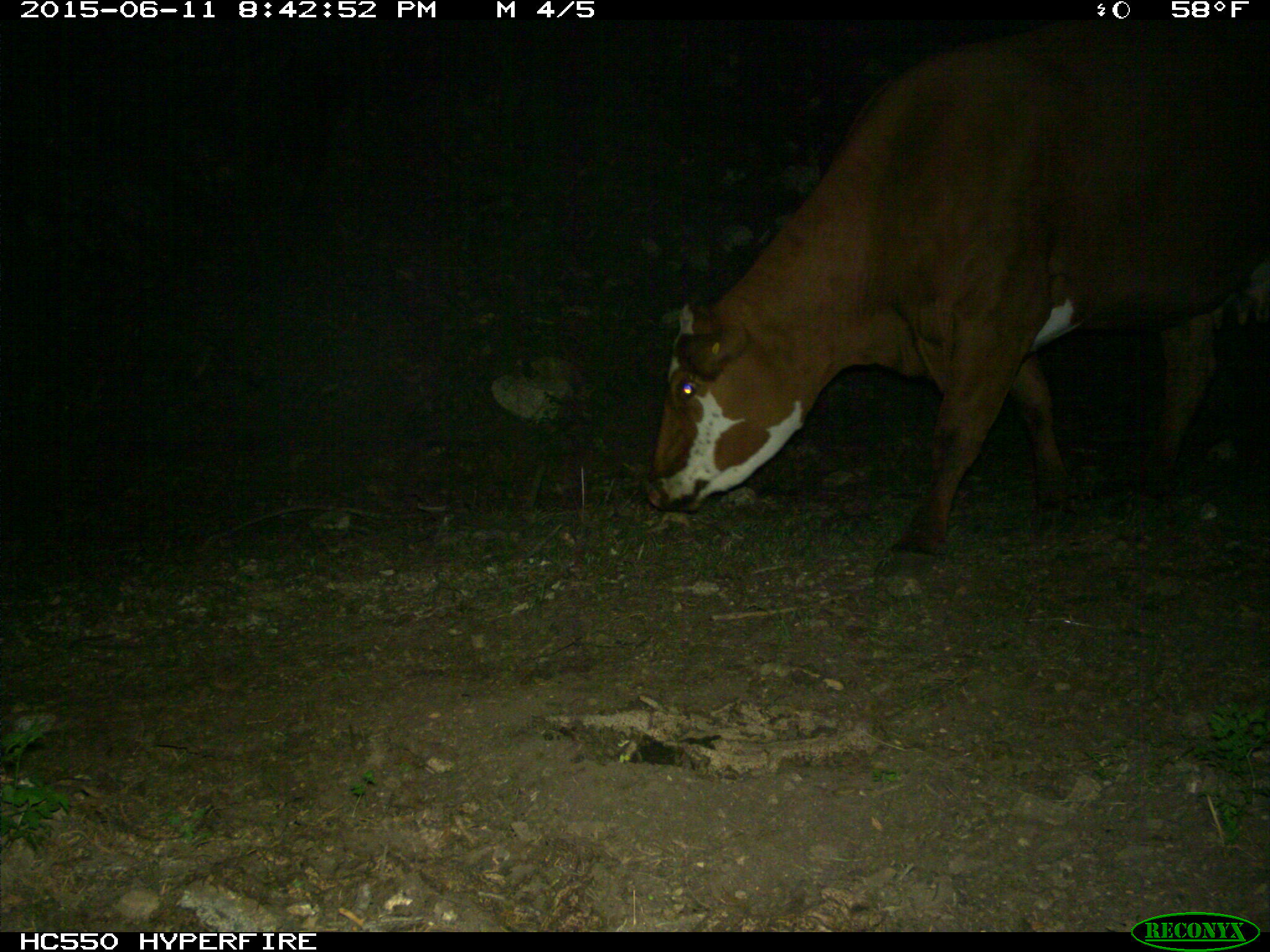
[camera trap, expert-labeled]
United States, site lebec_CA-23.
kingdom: Animalia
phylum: Chordata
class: Mammalia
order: Artiodactyla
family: Bovidae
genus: Bos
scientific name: Bos taurus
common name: domestic cow